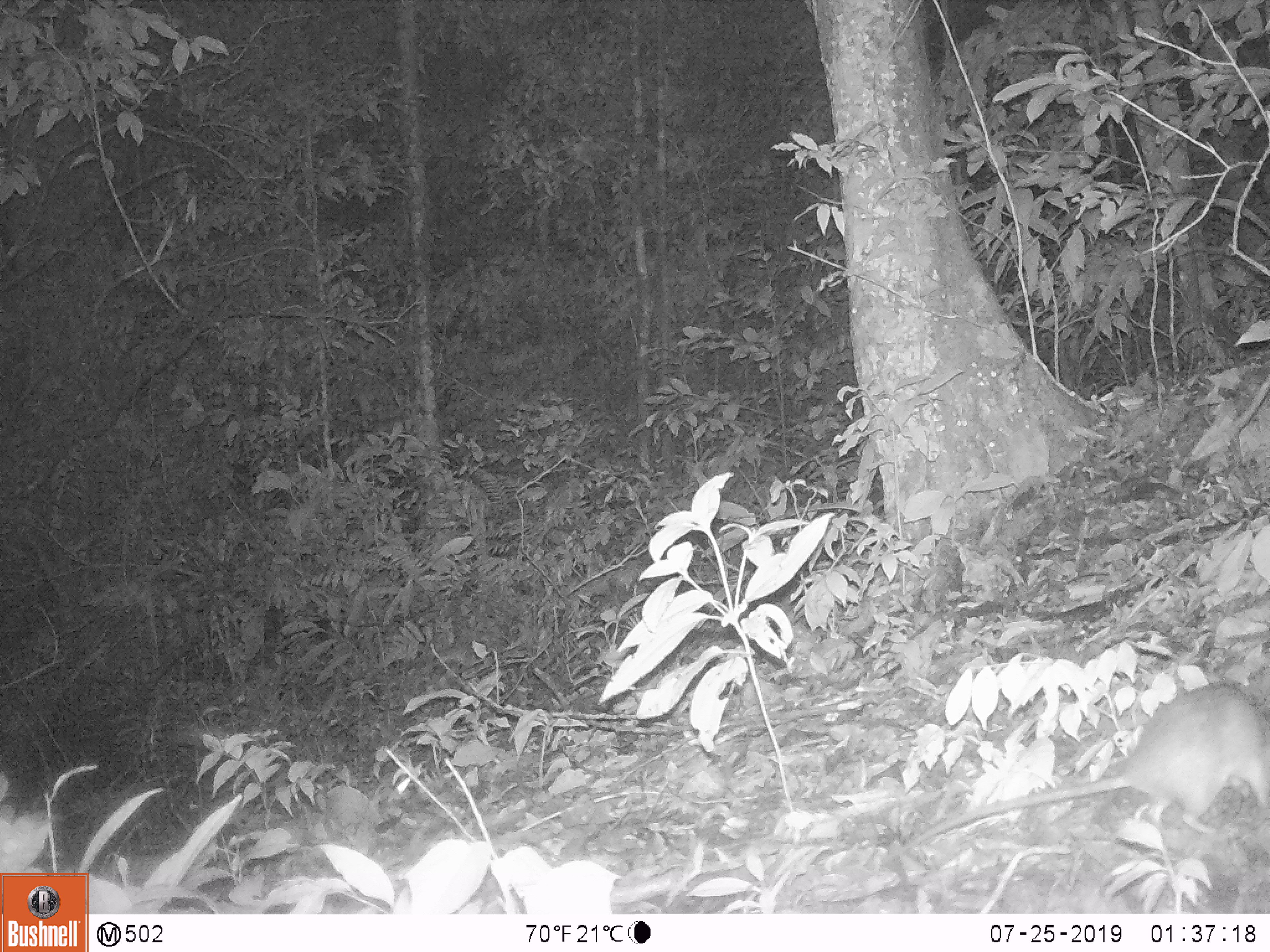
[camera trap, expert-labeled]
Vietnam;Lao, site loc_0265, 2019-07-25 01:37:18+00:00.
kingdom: Animalia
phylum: Chordata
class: Mammalia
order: Rodentia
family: Muridae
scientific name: Muridae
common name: old-world mice and rats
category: unidentified murid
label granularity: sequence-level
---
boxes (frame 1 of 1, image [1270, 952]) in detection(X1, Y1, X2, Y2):
unidentified murid: detection(879, 680, 1270, 863)